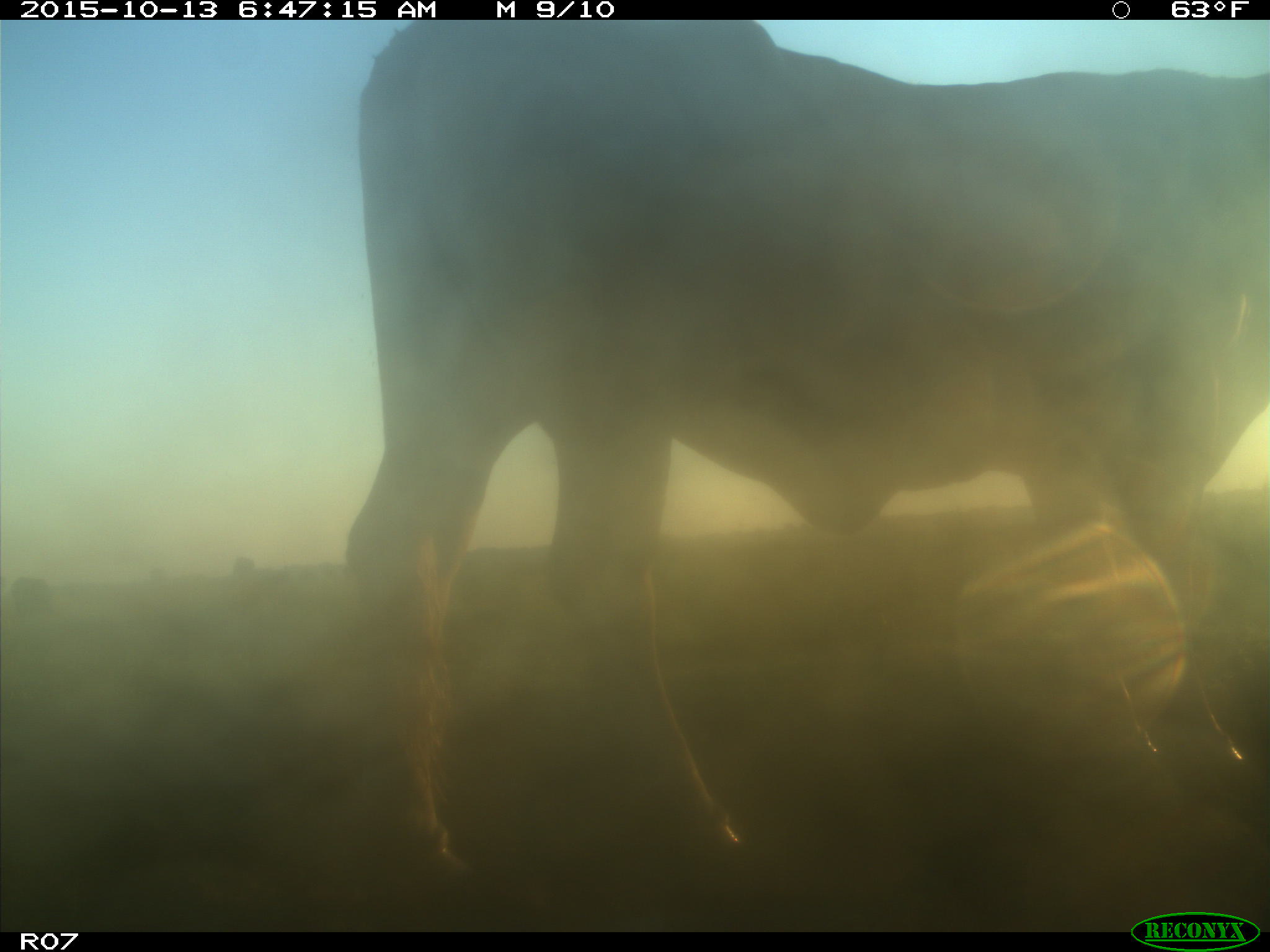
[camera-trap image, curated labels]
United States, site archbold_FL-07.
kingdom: Animalia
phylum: Chordata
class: Mammalia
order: Artiodactyla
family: Bovidae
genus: Bos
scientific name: Bos taurus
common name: domestic cow